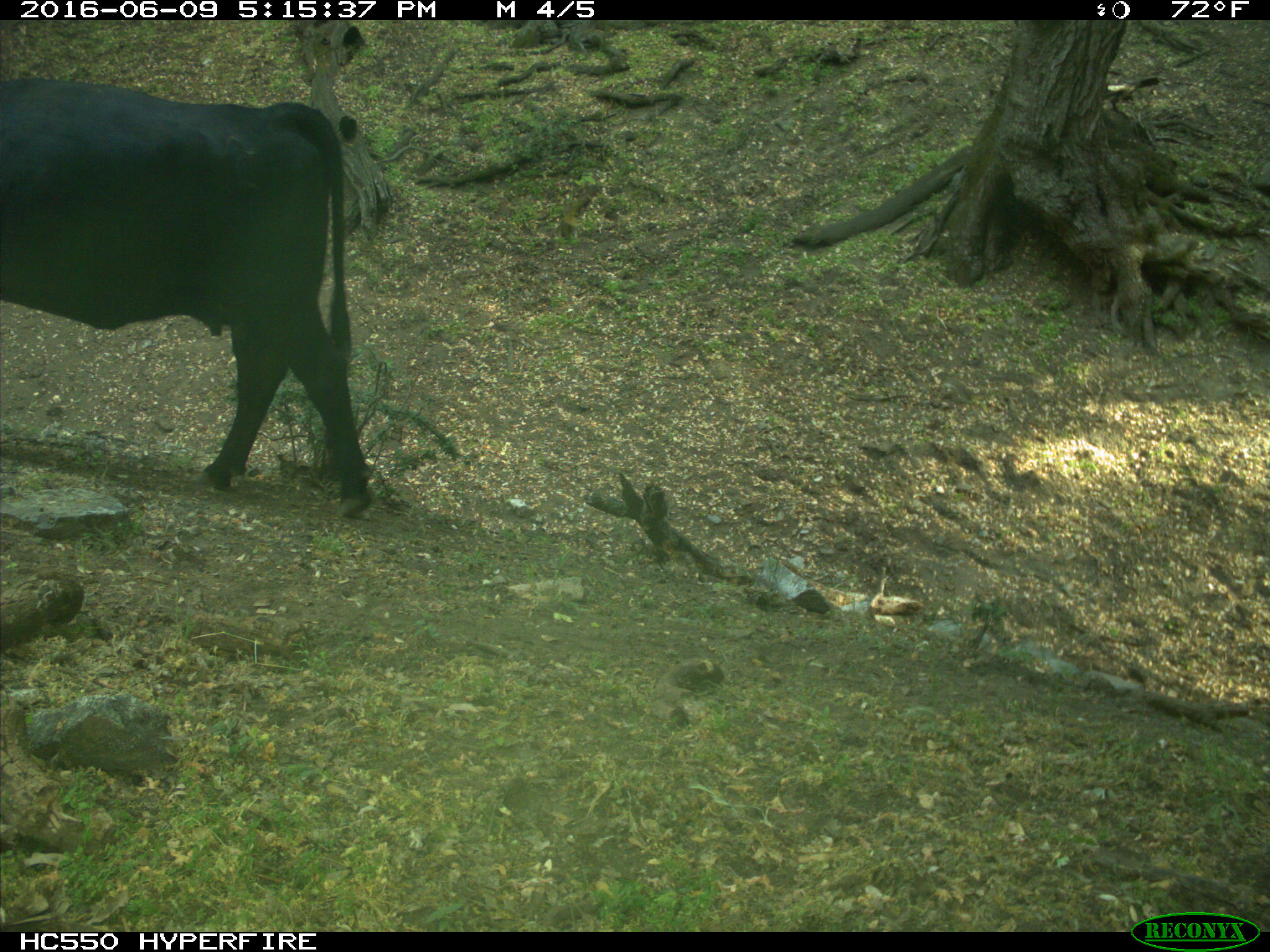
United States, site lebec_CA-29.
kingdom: Animalia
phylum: Chordata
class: Mammalia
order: Artiodactyla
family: Bovidae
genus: Bos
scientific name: Bos taurus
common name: domestic cow